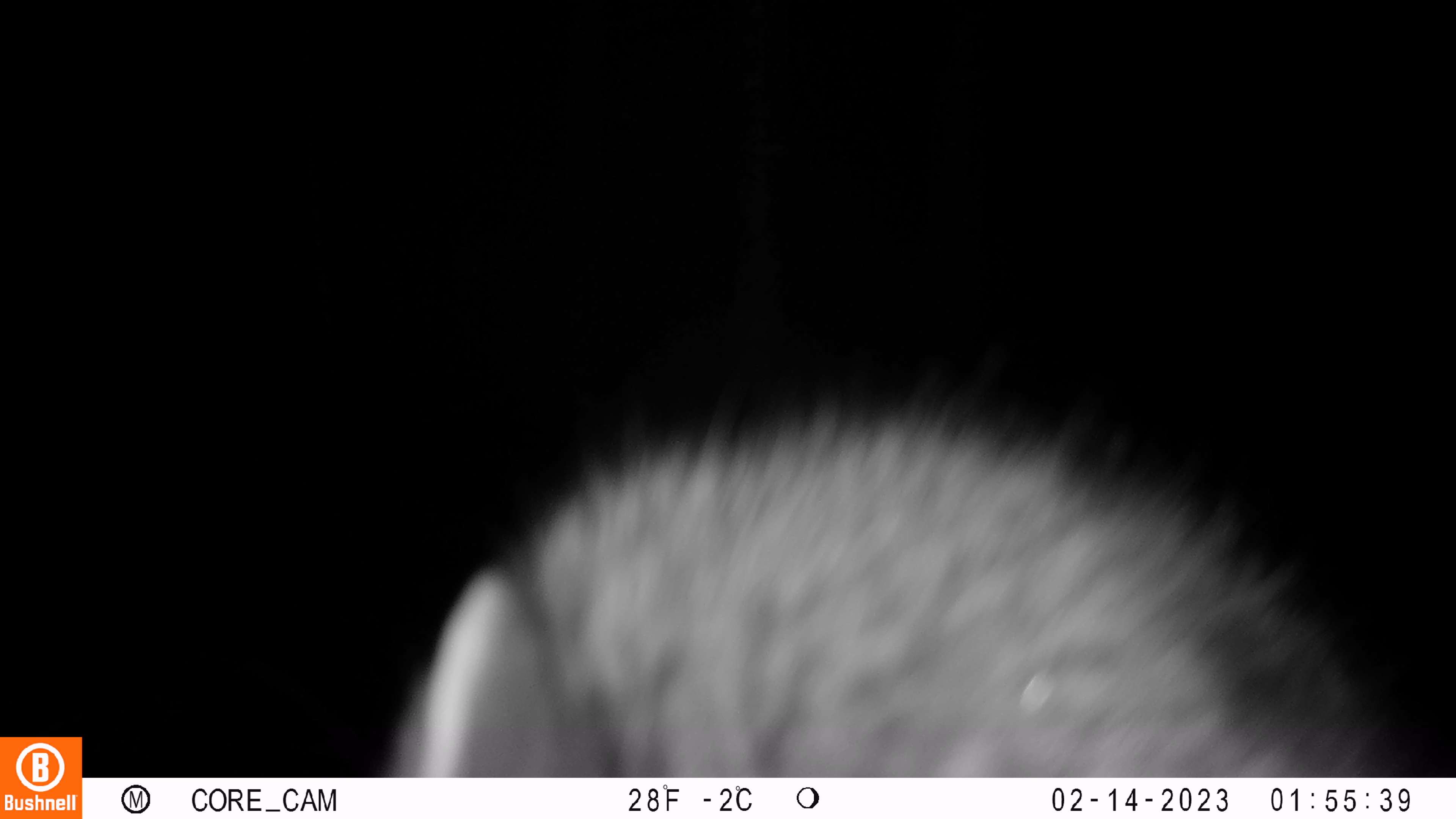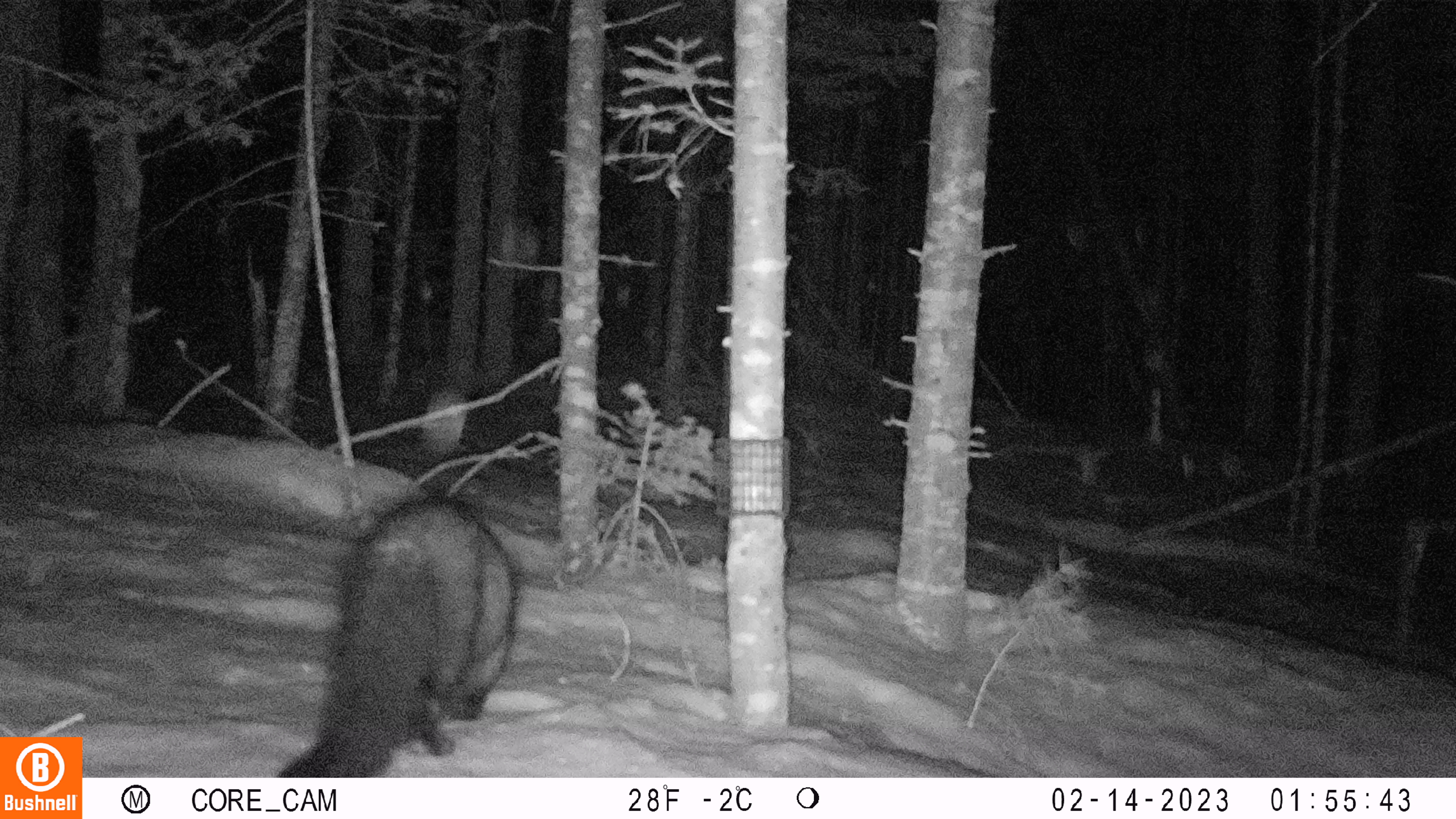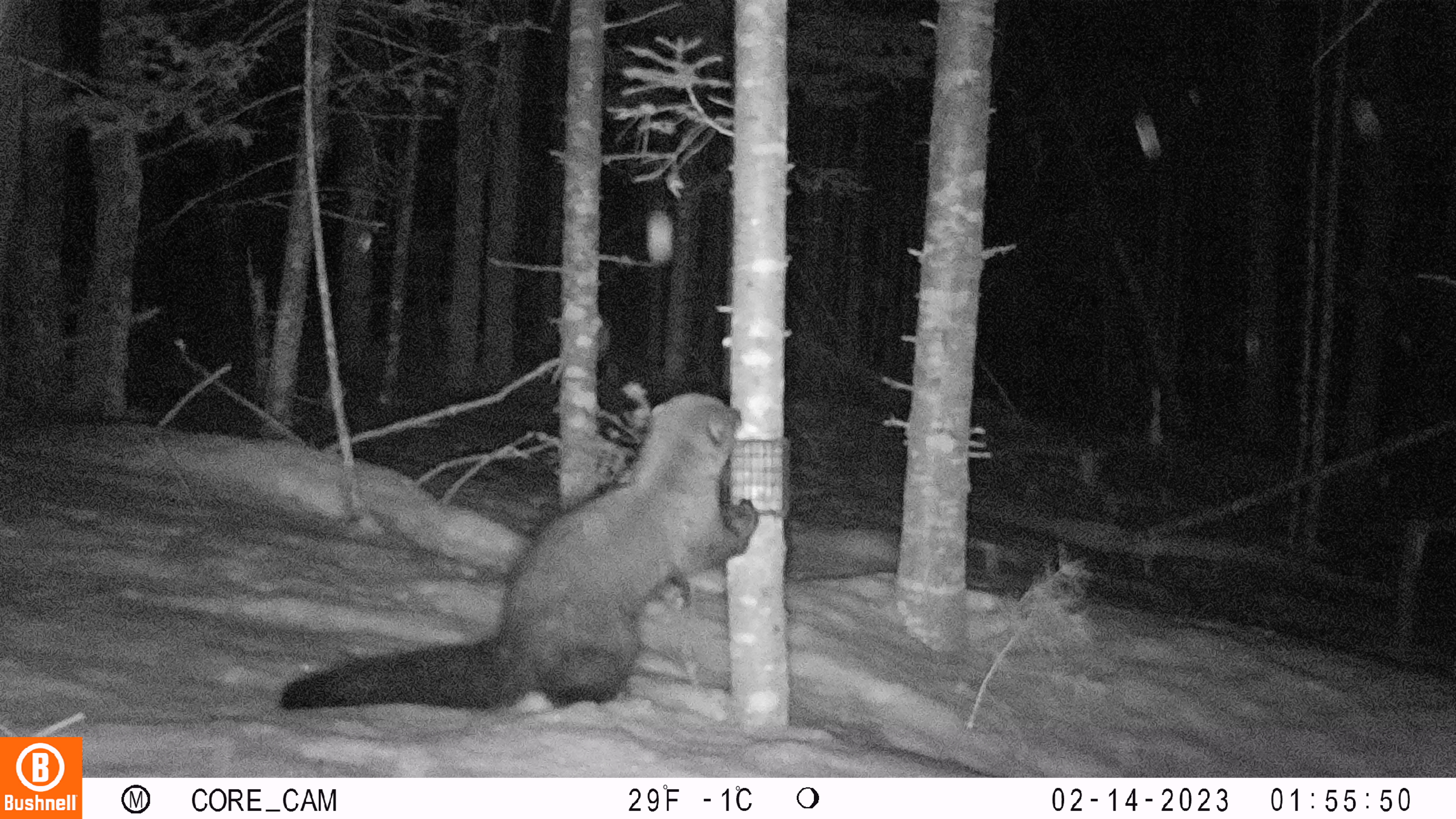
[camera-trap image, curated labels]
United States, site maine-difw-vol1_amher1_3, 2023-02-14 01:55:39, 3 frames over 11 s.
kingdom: Animalia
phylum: Chordata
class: Mammalia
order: Carnivora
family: Mustelidae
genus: Pekania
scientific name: Pekania pennanti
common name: fisher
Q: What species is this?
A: Fisher (Pekania pennanti).